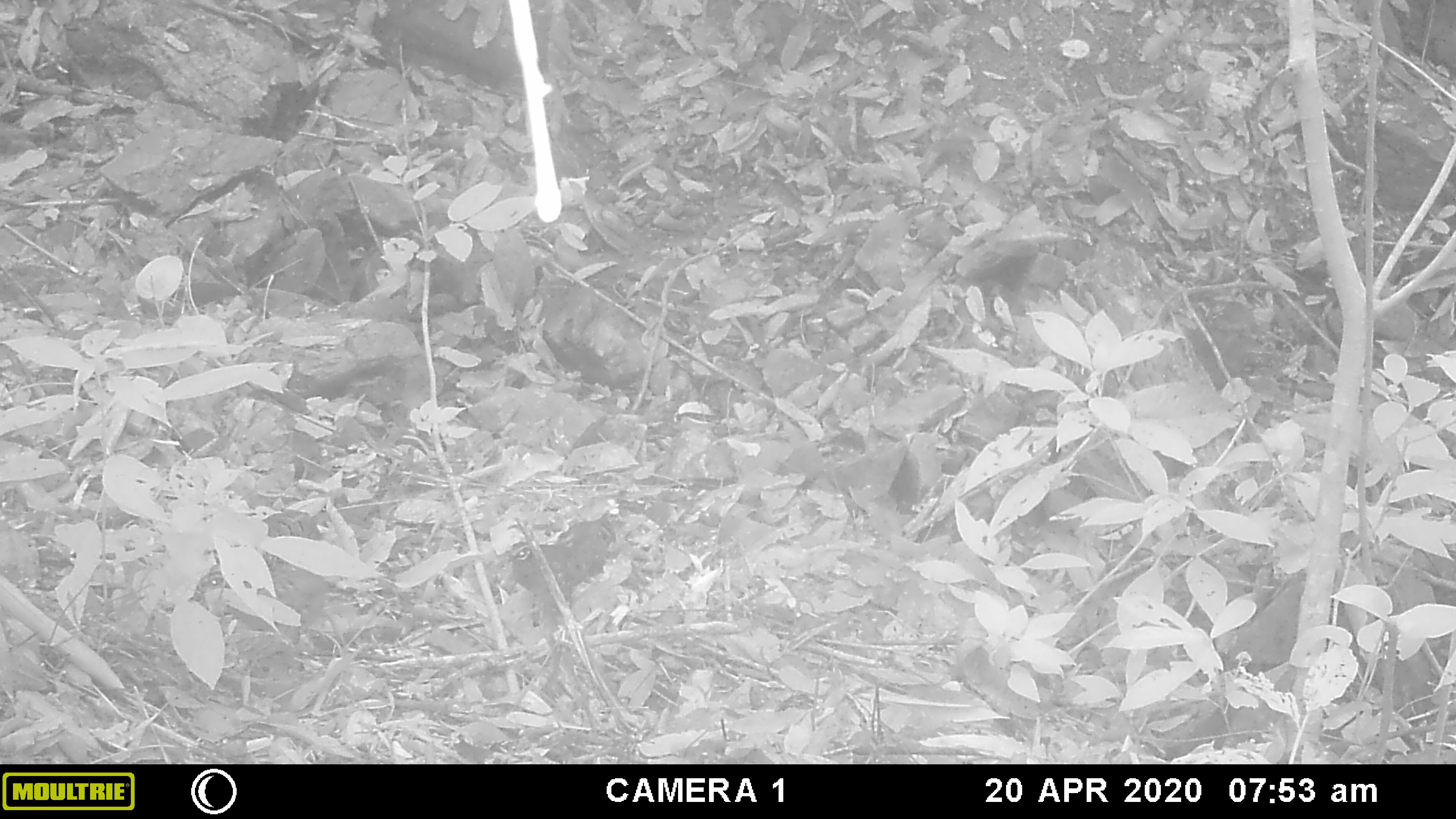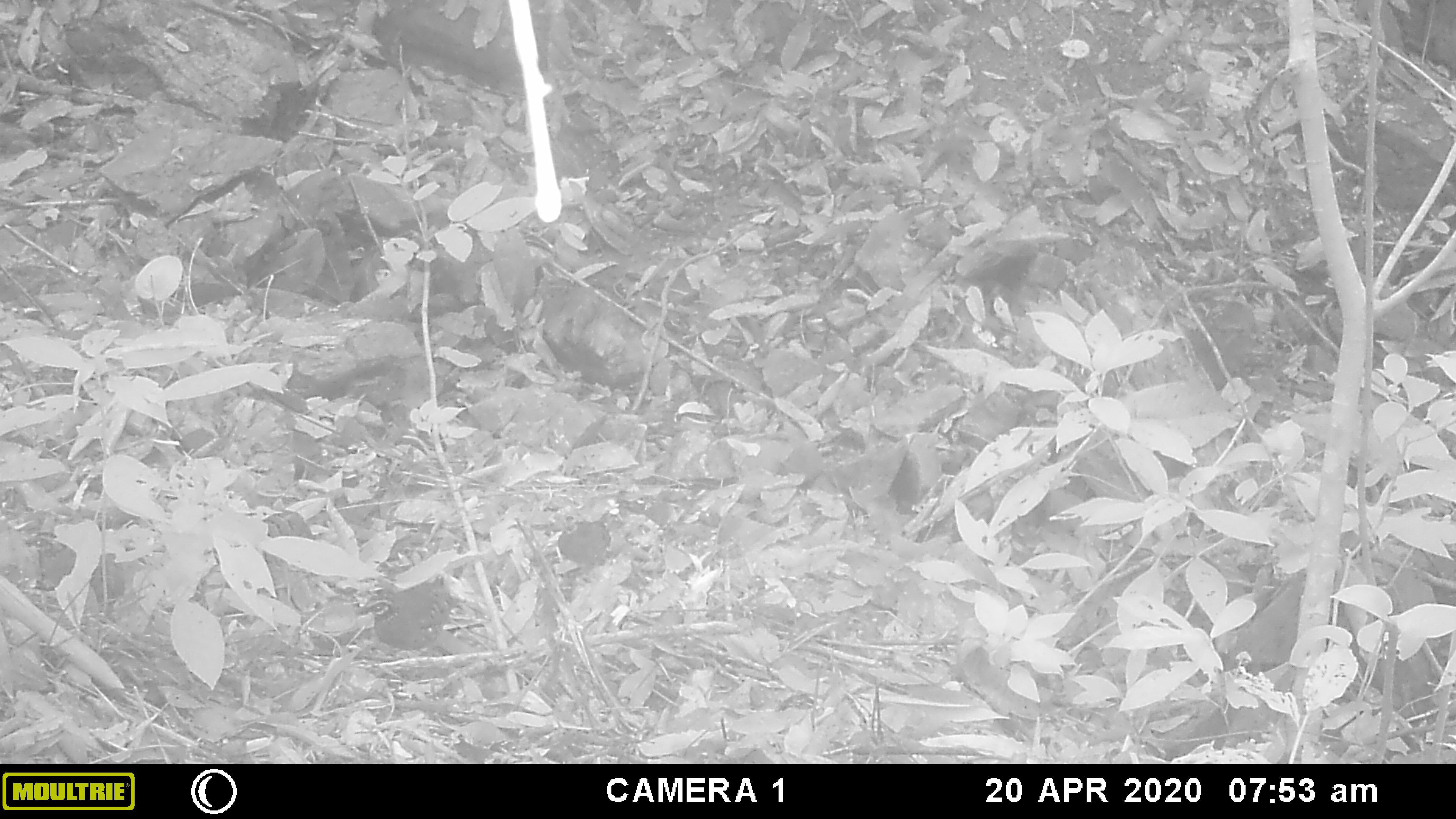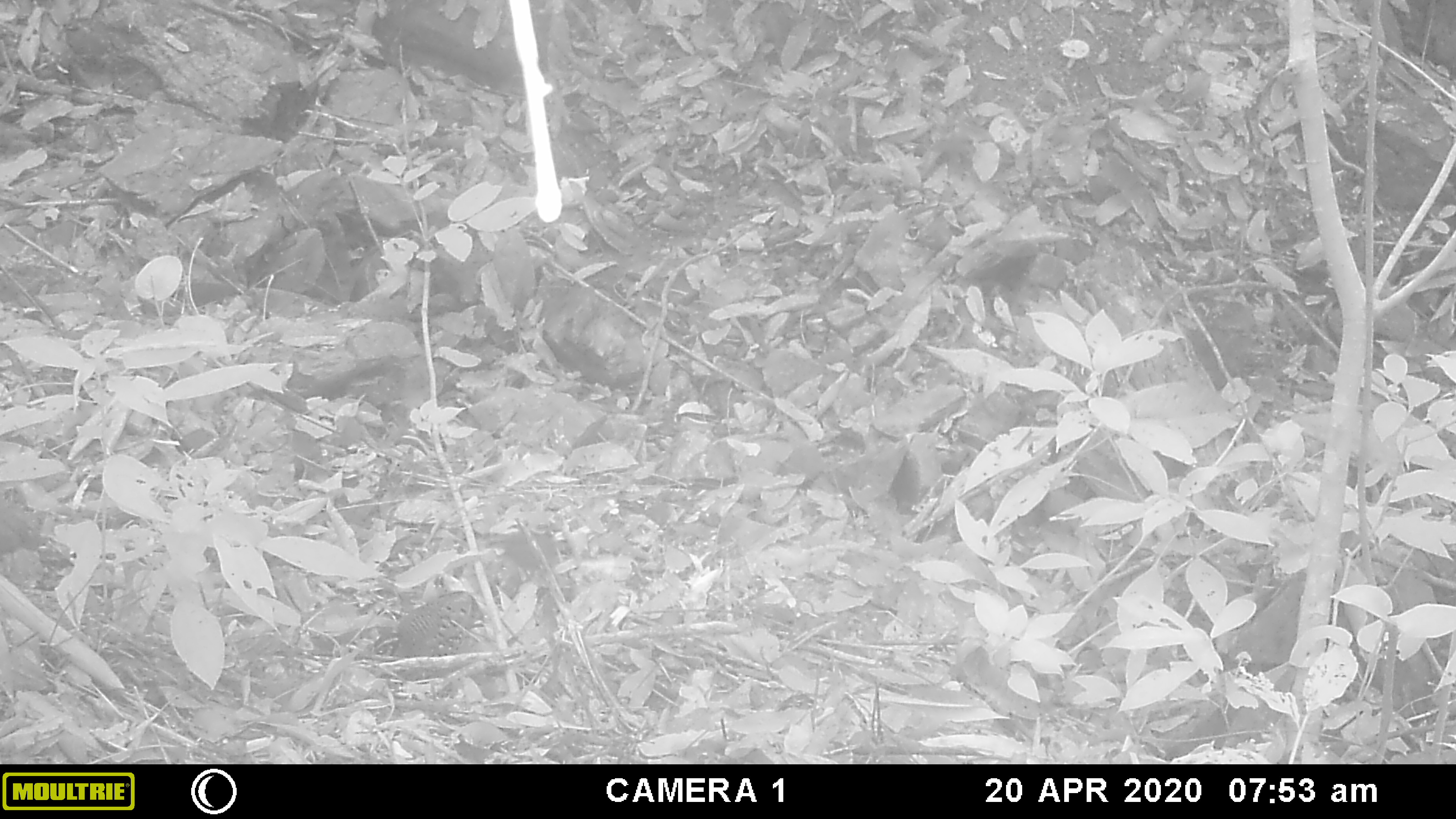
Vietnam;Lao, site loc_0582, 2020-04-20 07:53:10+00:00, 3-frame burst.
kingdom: Animalia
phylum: Chordata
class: Aves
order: Galliformes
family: Phasianidae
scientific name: Phasianidae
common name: partridge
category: unidentified partridge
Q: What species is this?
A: Unidentified partridge (partridge) (Phasianidae).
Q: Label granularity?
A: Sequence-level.